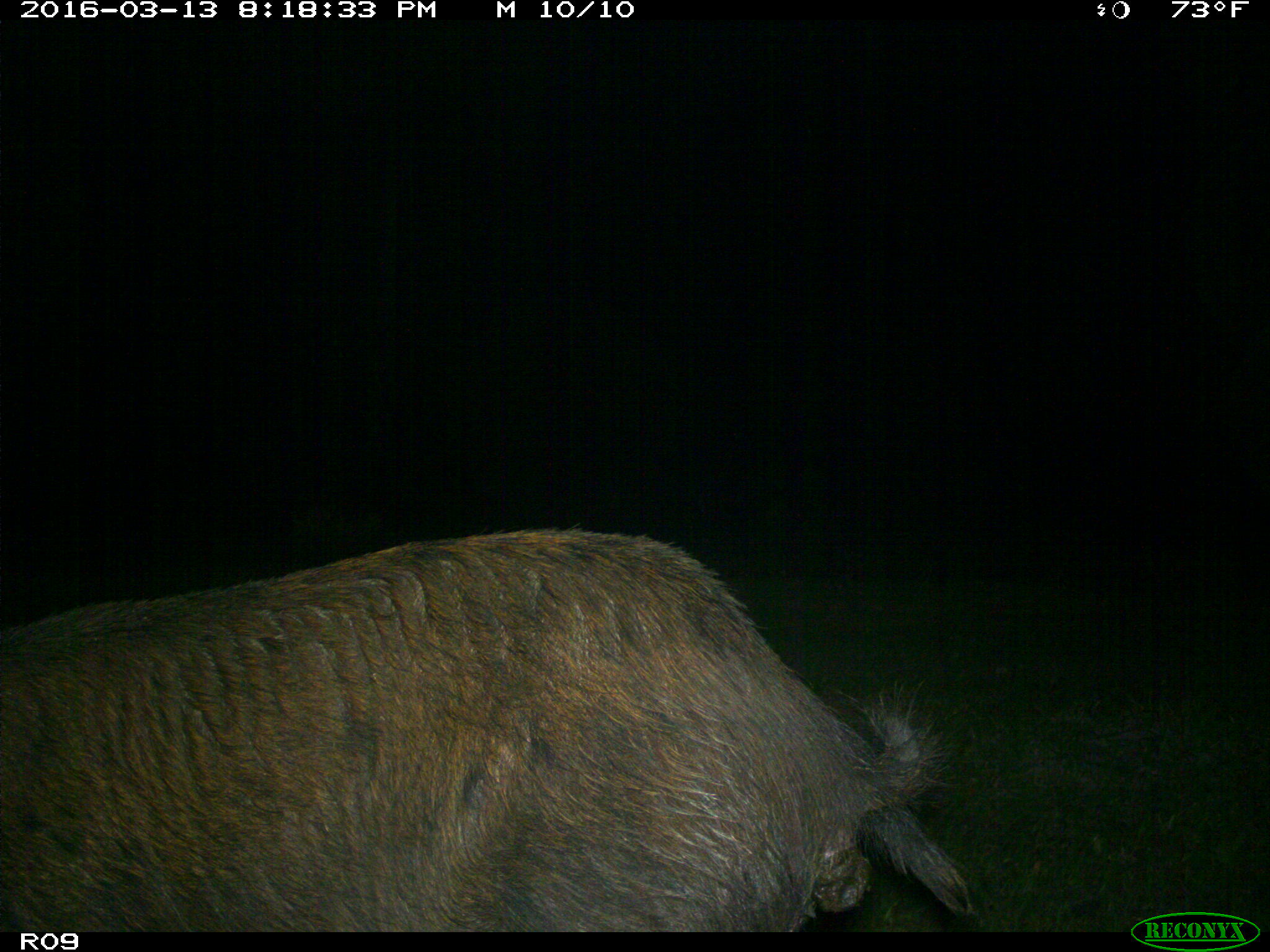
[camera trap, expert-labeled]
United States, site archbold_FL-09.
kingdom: Animalia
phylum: Chordata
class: Mammalia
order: Artiodactyla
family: Suidae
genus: Sus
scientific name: Sus scrofa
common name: wild boar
Sus scrofa (wild boar).